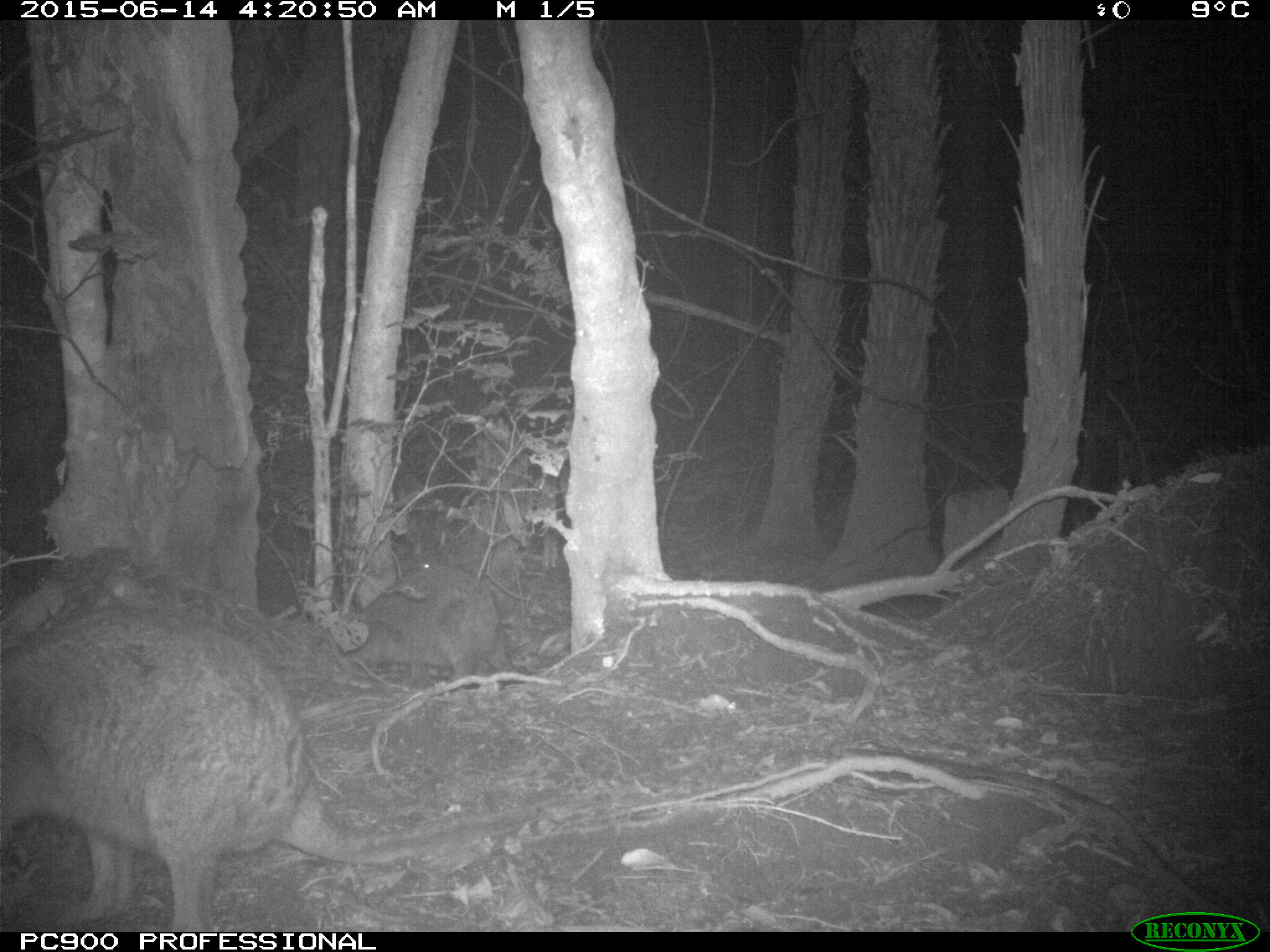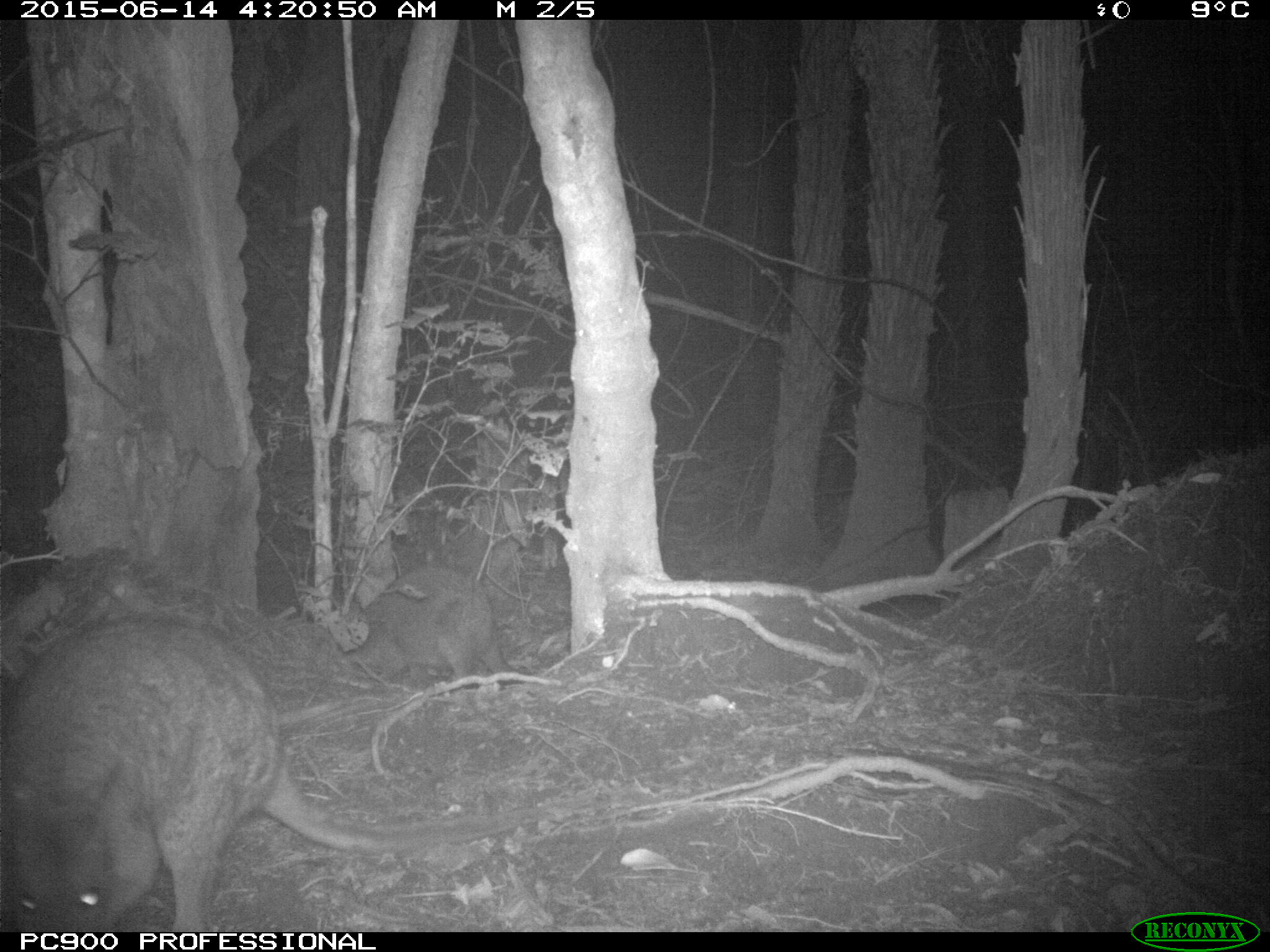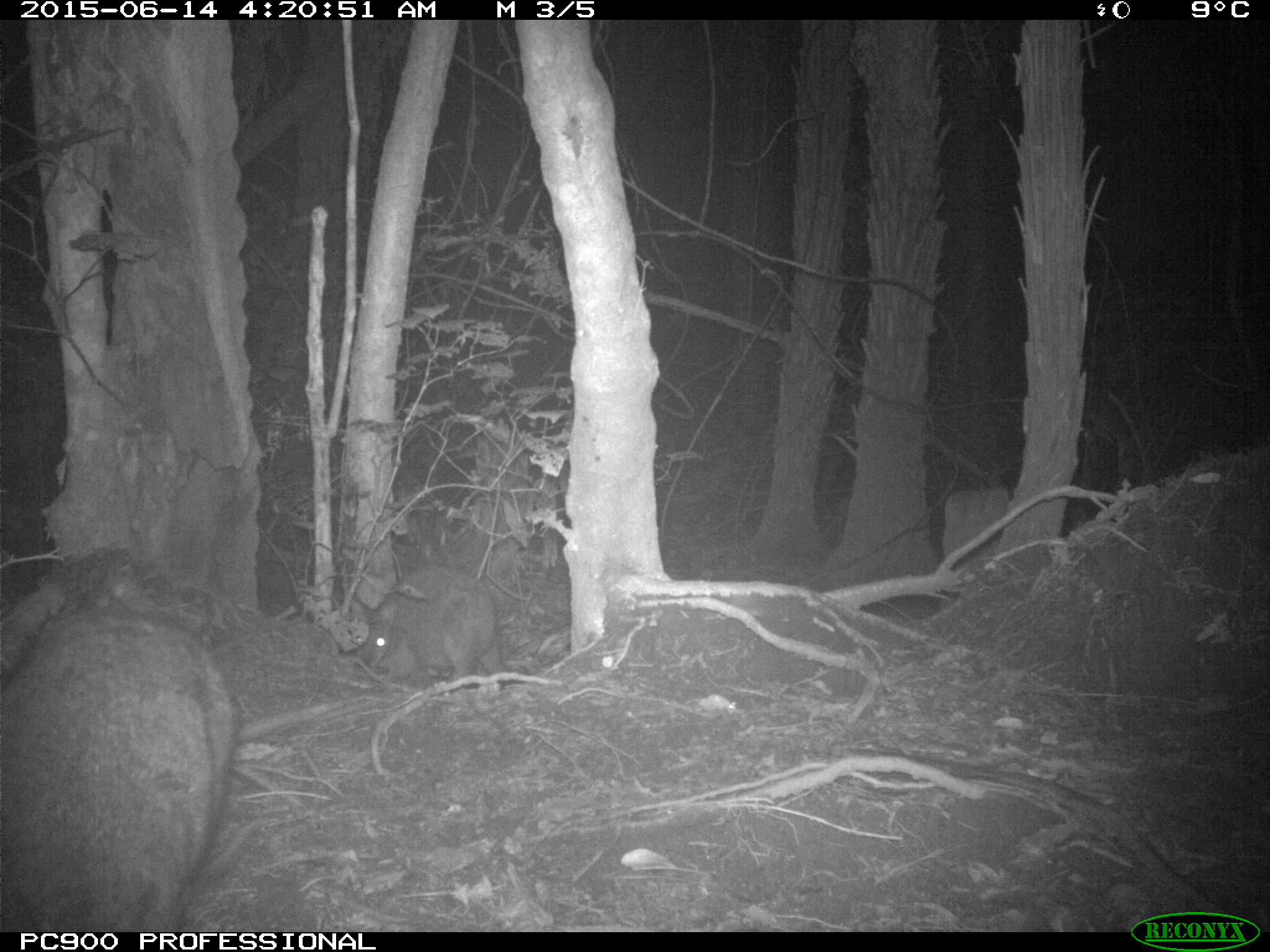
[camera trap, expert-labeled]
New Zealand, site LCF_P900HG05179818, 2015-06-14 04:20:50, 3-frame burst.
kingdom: Animalia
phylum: Chordata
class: Mammalia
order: Diprotodontia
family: Macropodidae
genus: Notamacropus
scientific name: Notamacropus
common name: wallaby